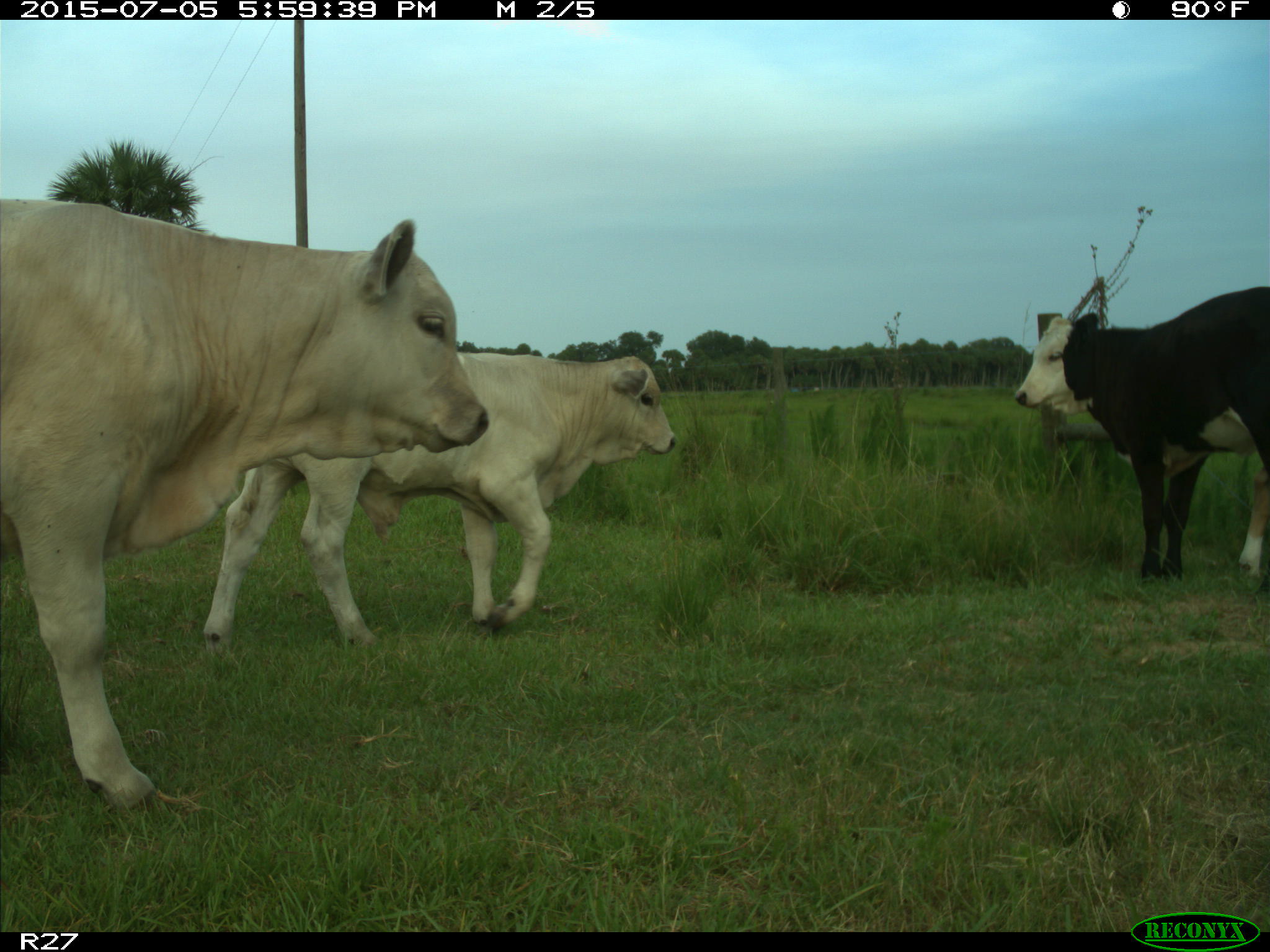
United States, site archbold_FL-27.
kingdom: Animalia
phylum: Chordata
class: Mammalia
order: Artiodactyla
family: Bovidae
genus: Bos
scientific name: Bos taurus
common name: domestic cow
Bos taurus (domestic cow).